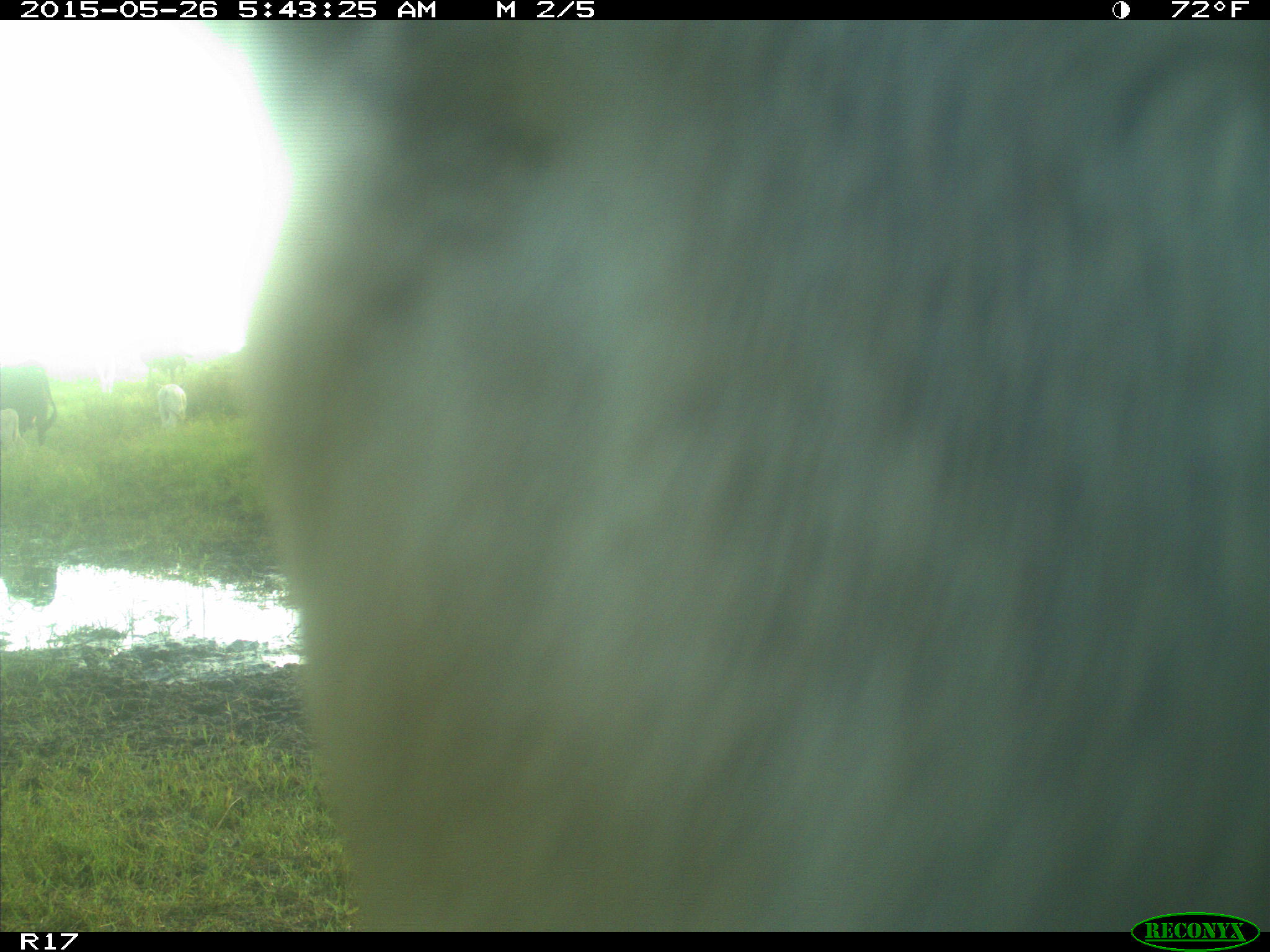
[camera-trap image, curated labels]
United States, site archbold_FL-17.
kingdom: Animalia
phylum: Chordata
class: Mammalia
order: Artiodactyla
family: Bovidae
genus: Bos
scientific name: Bos taurus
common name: domestic cow